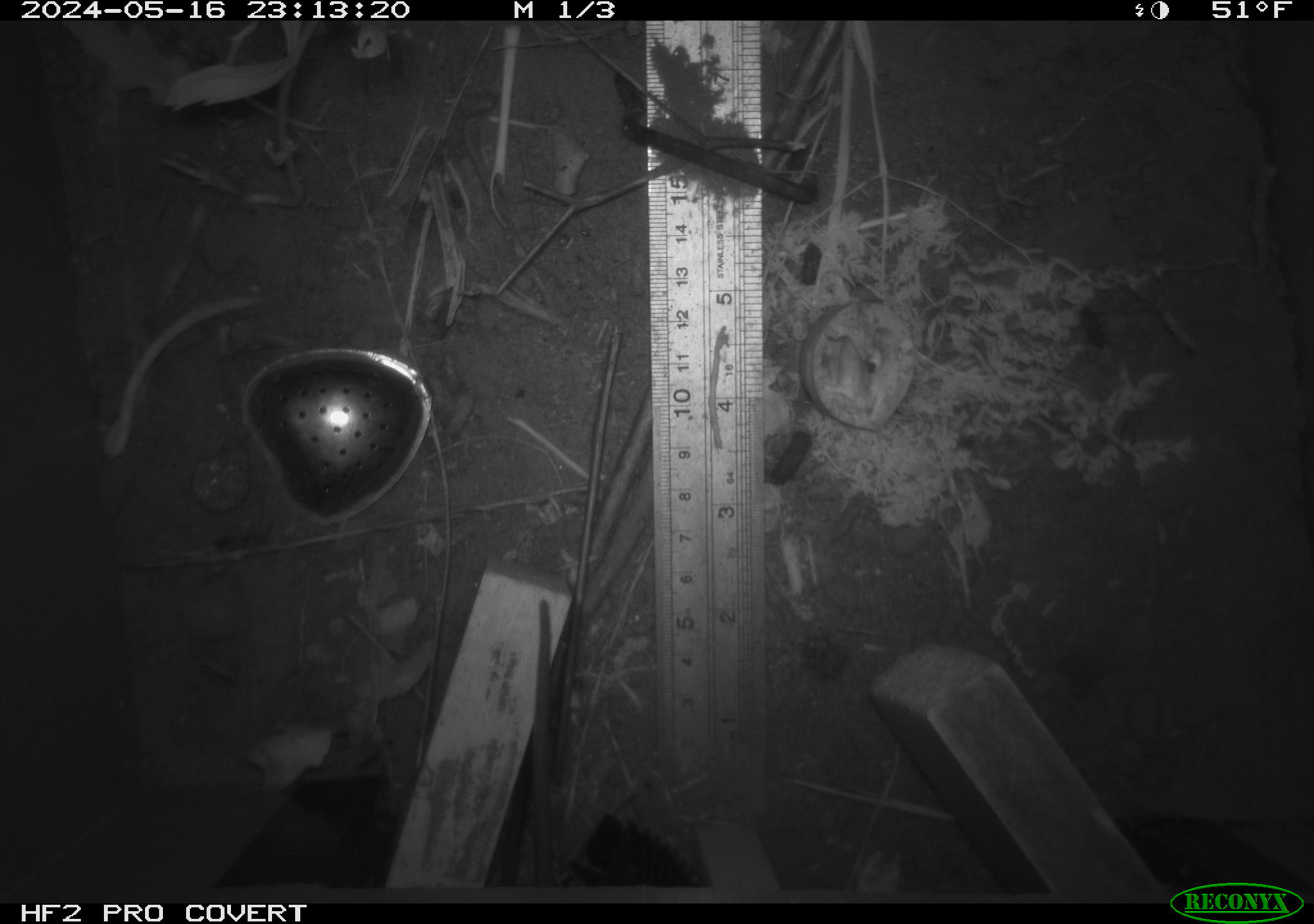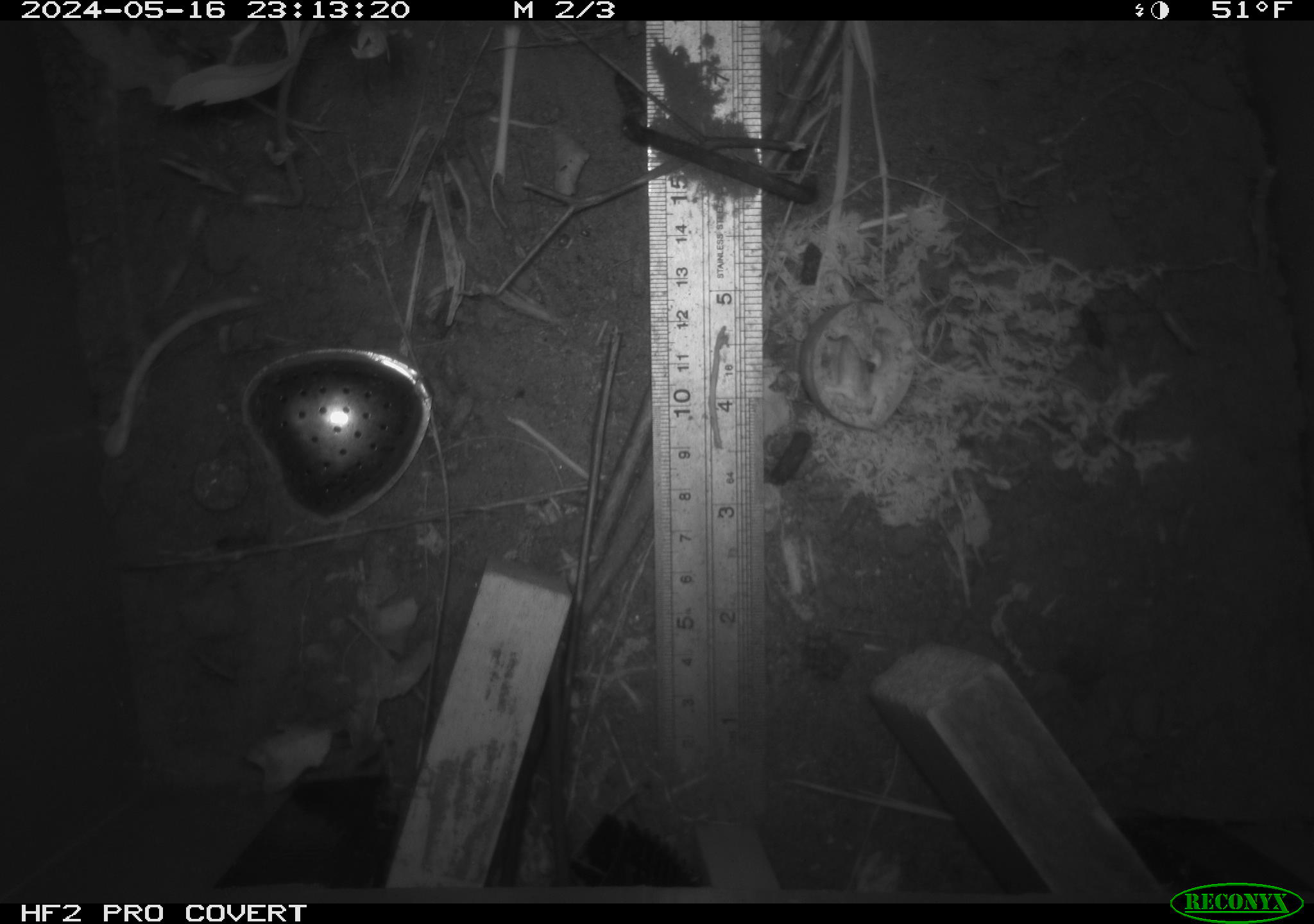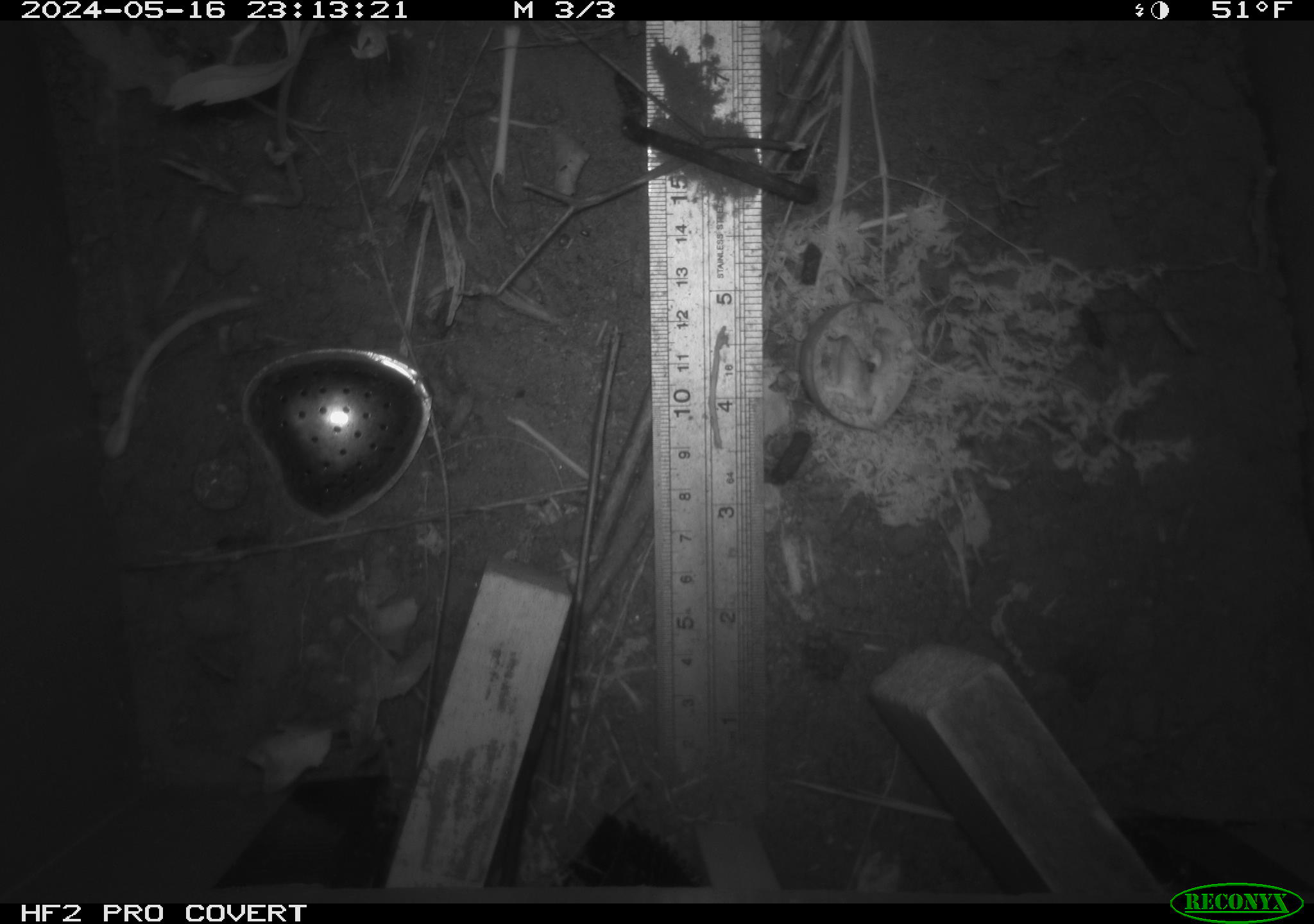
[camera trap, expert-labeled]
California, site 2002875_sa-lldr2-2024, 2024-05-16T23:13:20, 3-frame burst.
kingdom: Animalia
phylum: Chordata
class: Mammalia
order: Rodentia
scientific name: Rodentia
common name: rodent